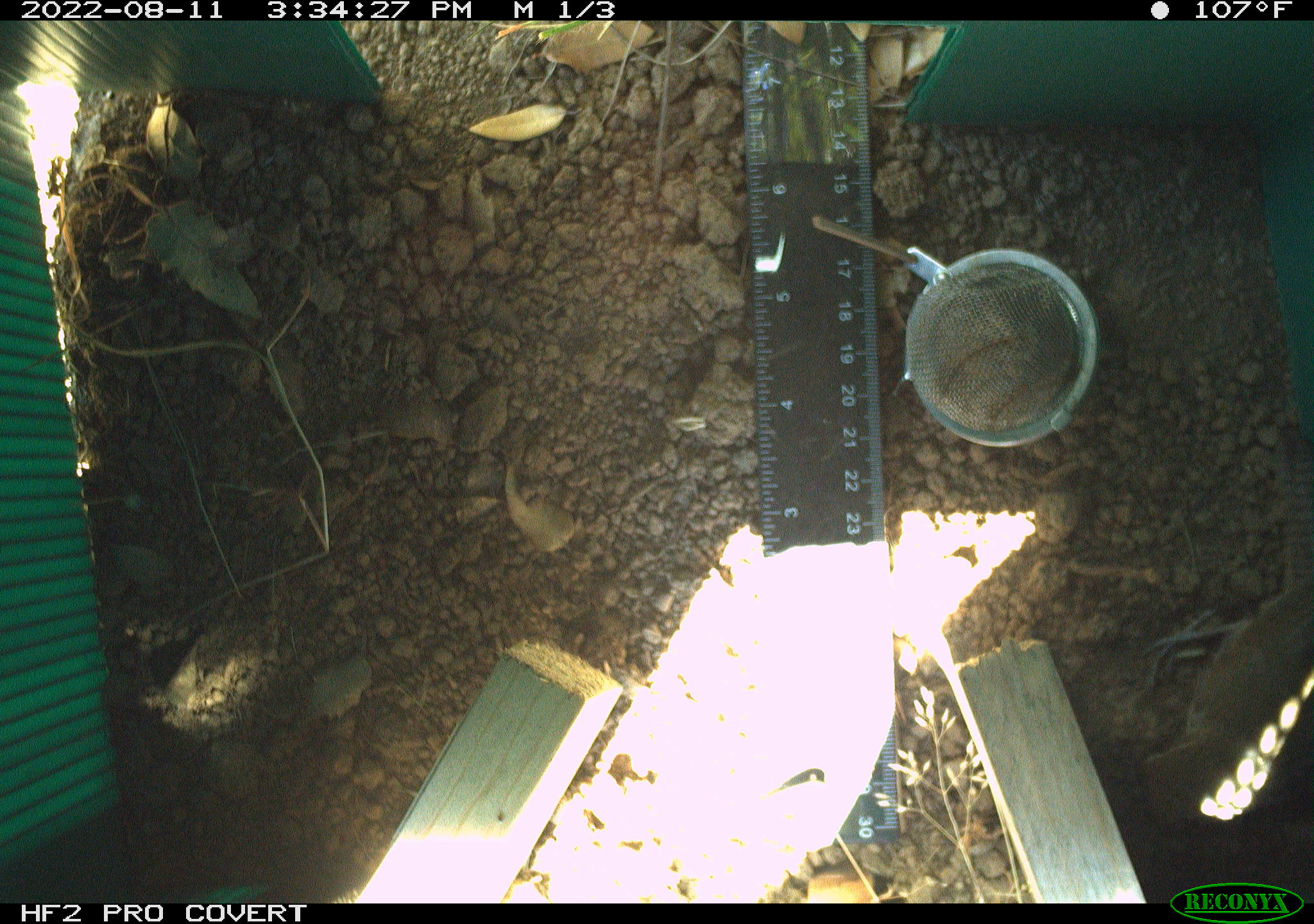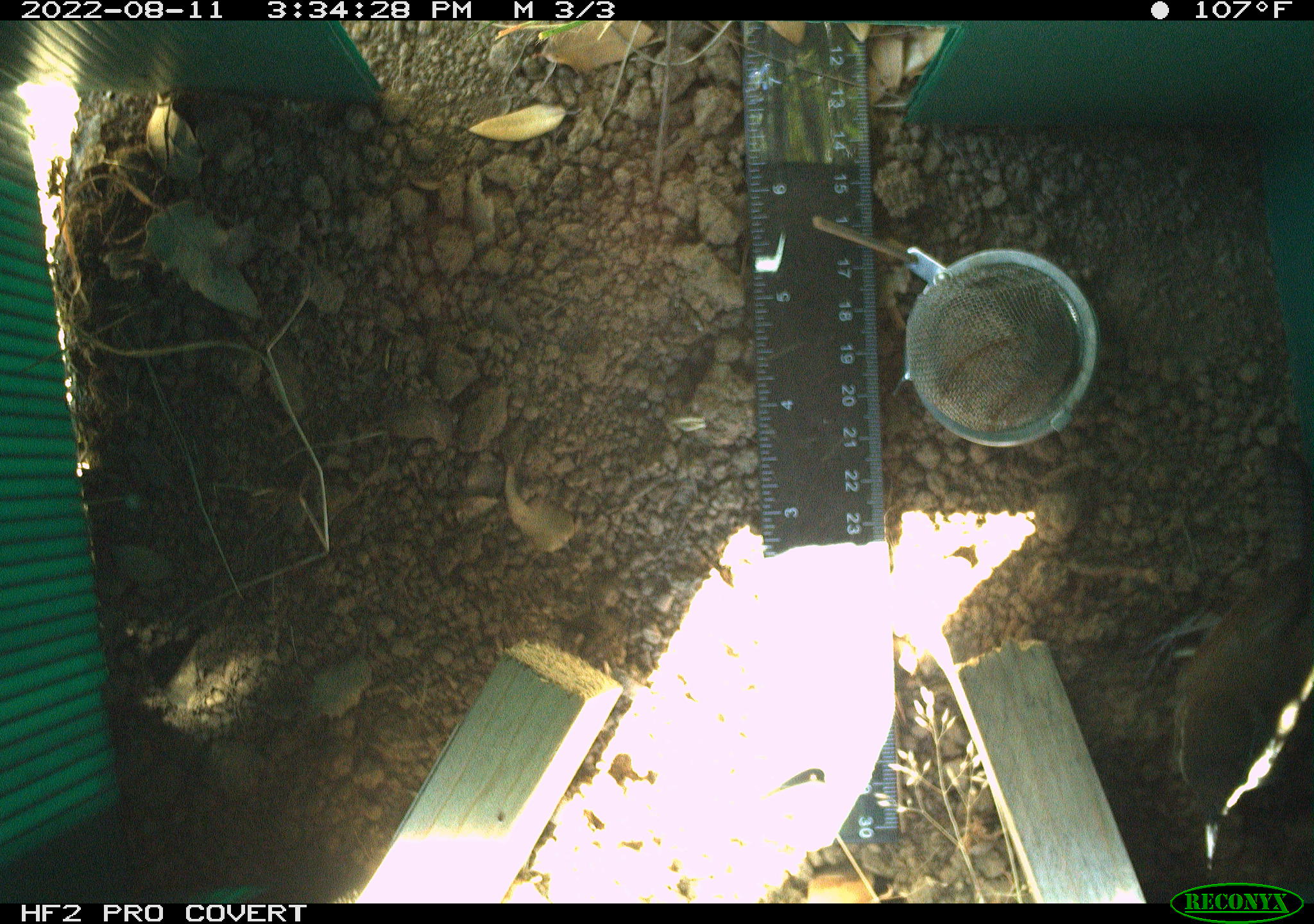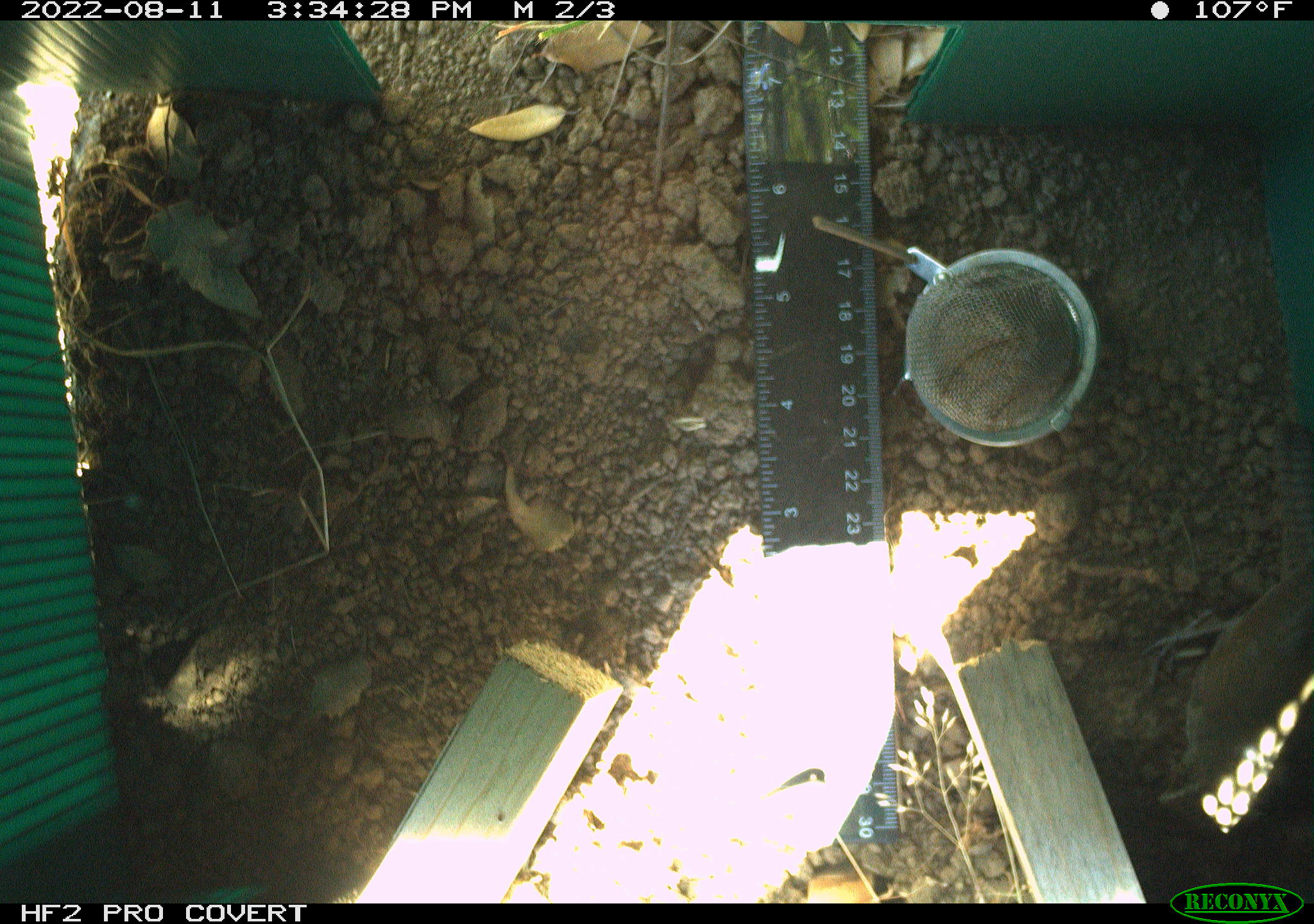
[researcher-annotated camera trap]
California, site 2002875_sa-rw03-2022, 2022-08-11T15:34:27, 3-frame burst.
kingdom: Animalia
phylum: Chordata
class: Aves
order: Passeriformes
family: Troglodytidae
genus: Thryomanes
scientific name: Thryomanes bewickii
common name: bewick's wren